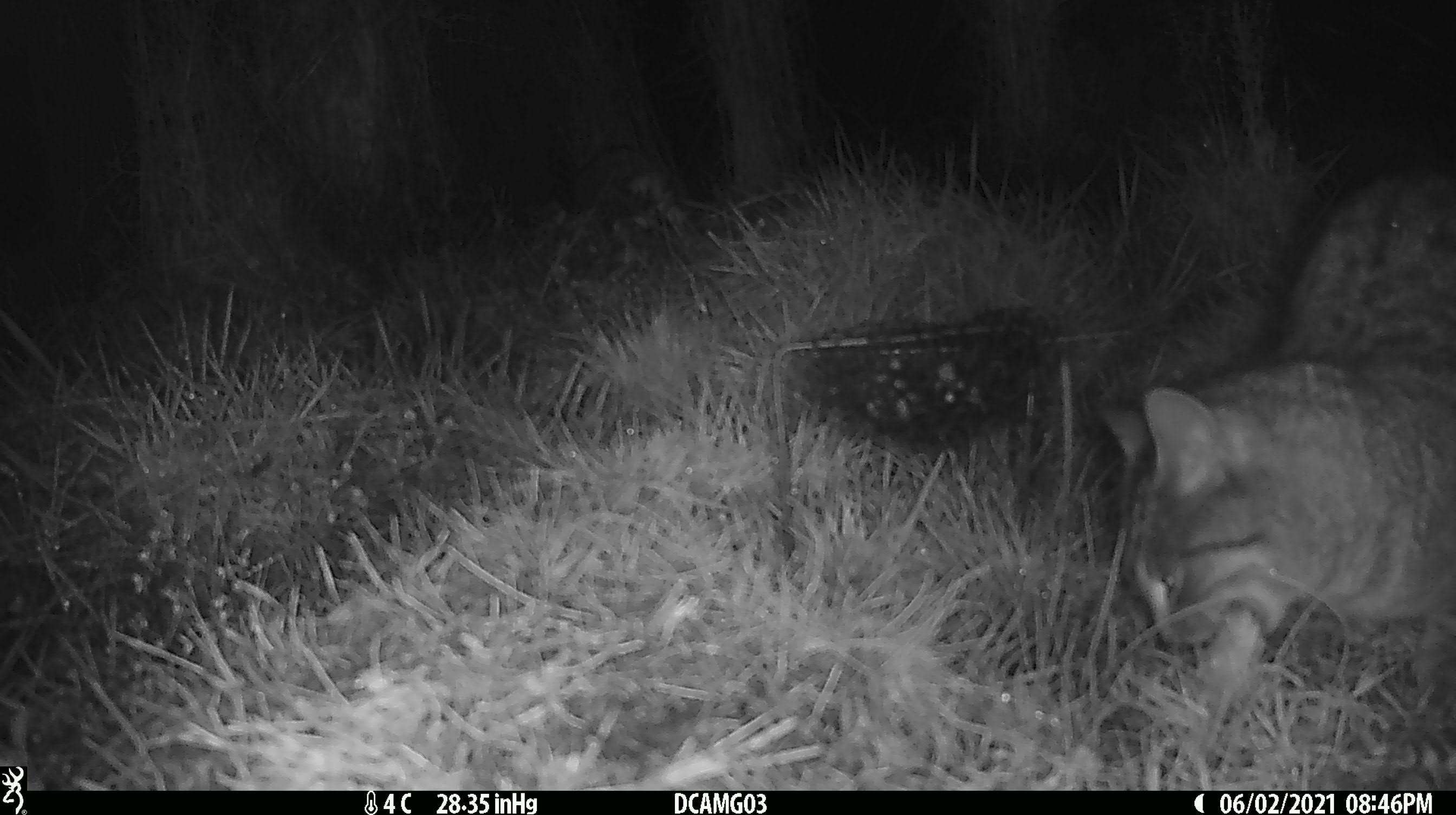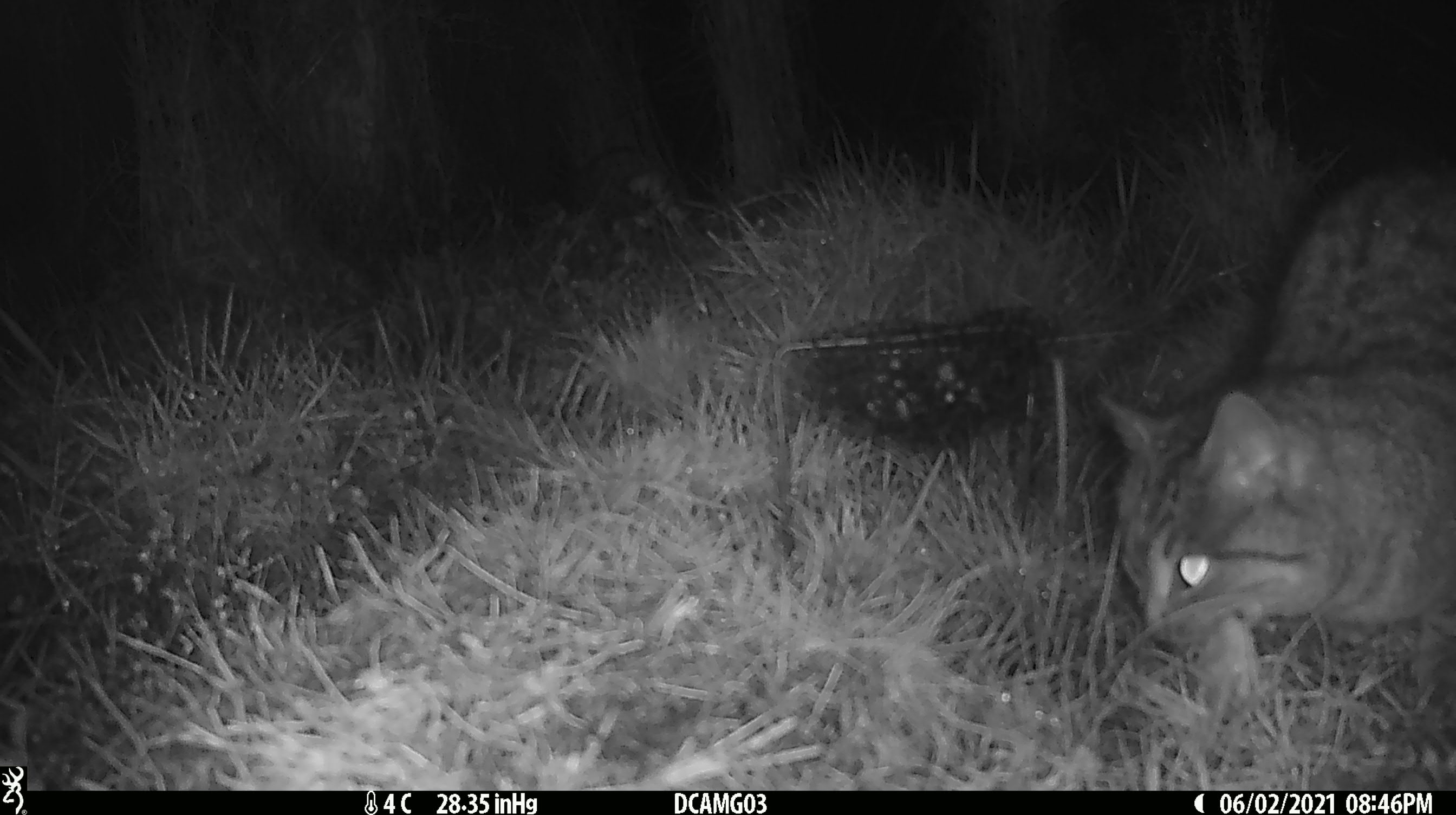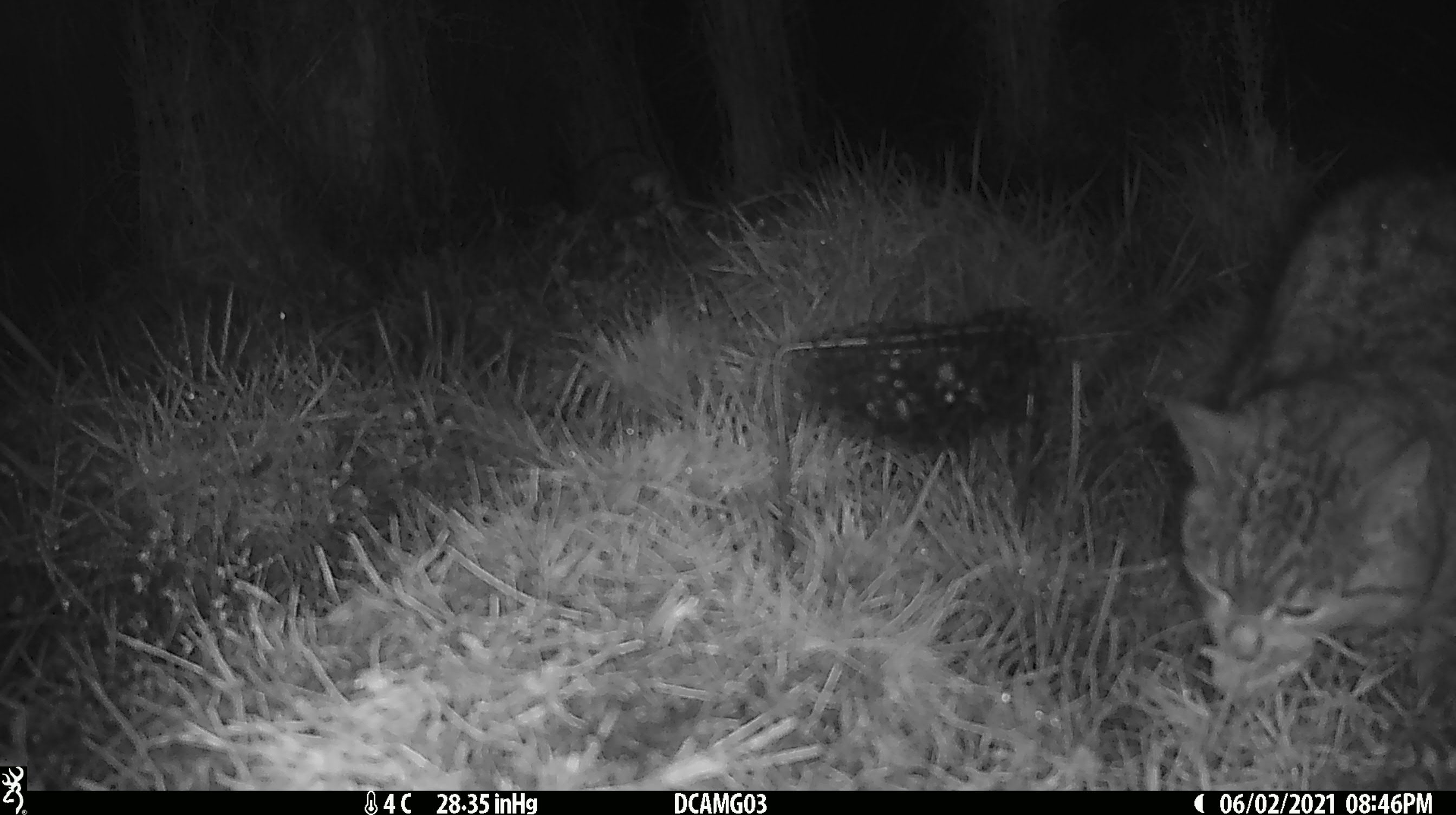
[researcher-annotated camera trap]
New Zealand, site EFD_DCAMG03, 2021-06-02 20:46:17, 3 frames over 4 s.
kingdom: Animalia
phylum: Chordata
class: Mammalia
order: Carnivora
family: Felidae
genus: Felis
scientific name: Felis catus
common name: domestic cat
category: cat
Cat (domestic cat) (Felis catus).